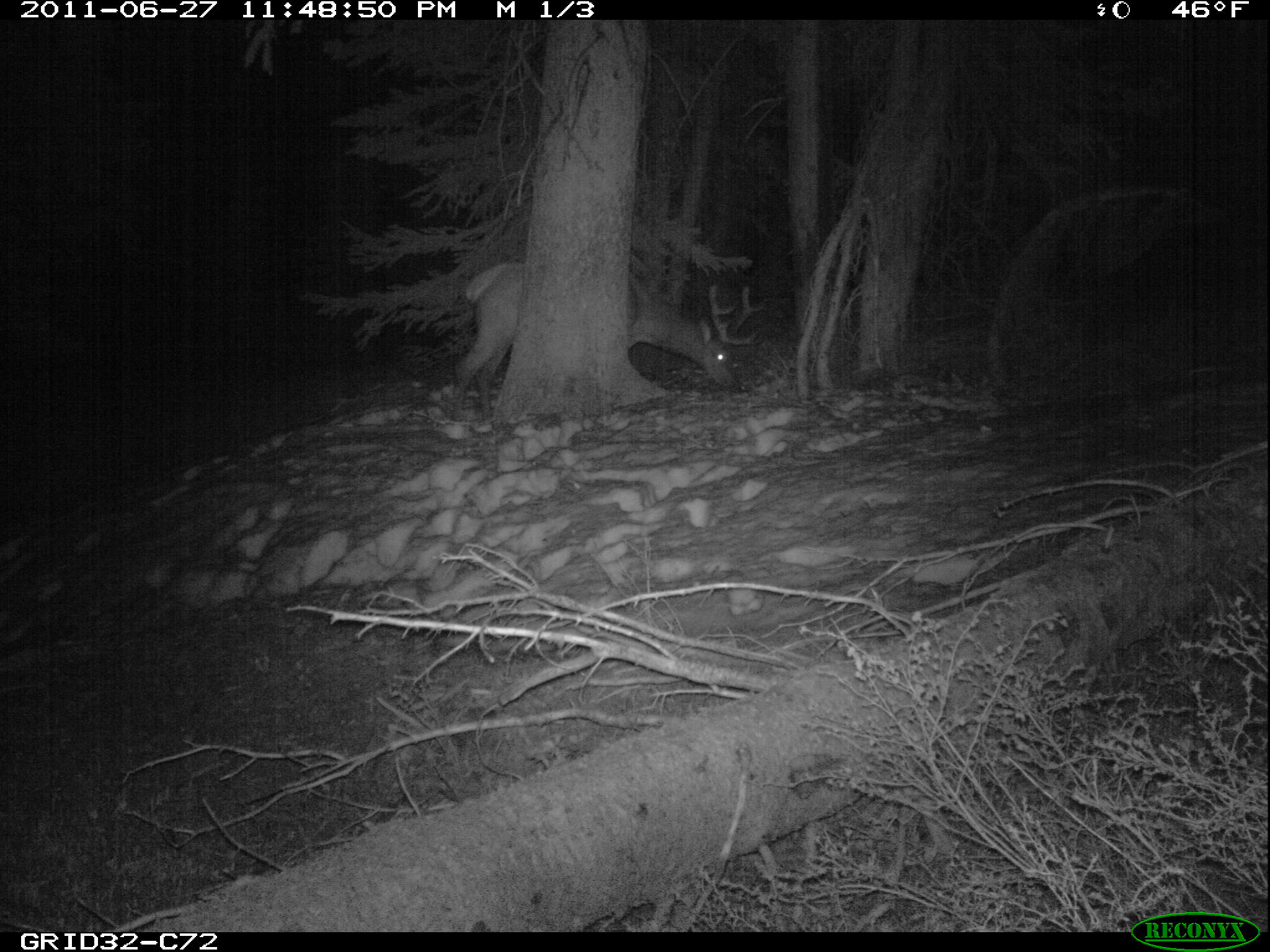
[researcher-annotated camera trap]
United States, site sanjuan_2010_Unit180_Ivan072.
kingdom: Animalia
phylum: Chordata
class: Mammalia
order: Artiodactyla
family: Cervidae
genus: Cervus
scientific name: Cervus elaphus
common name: red deer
Cervus elaphus (red deer).